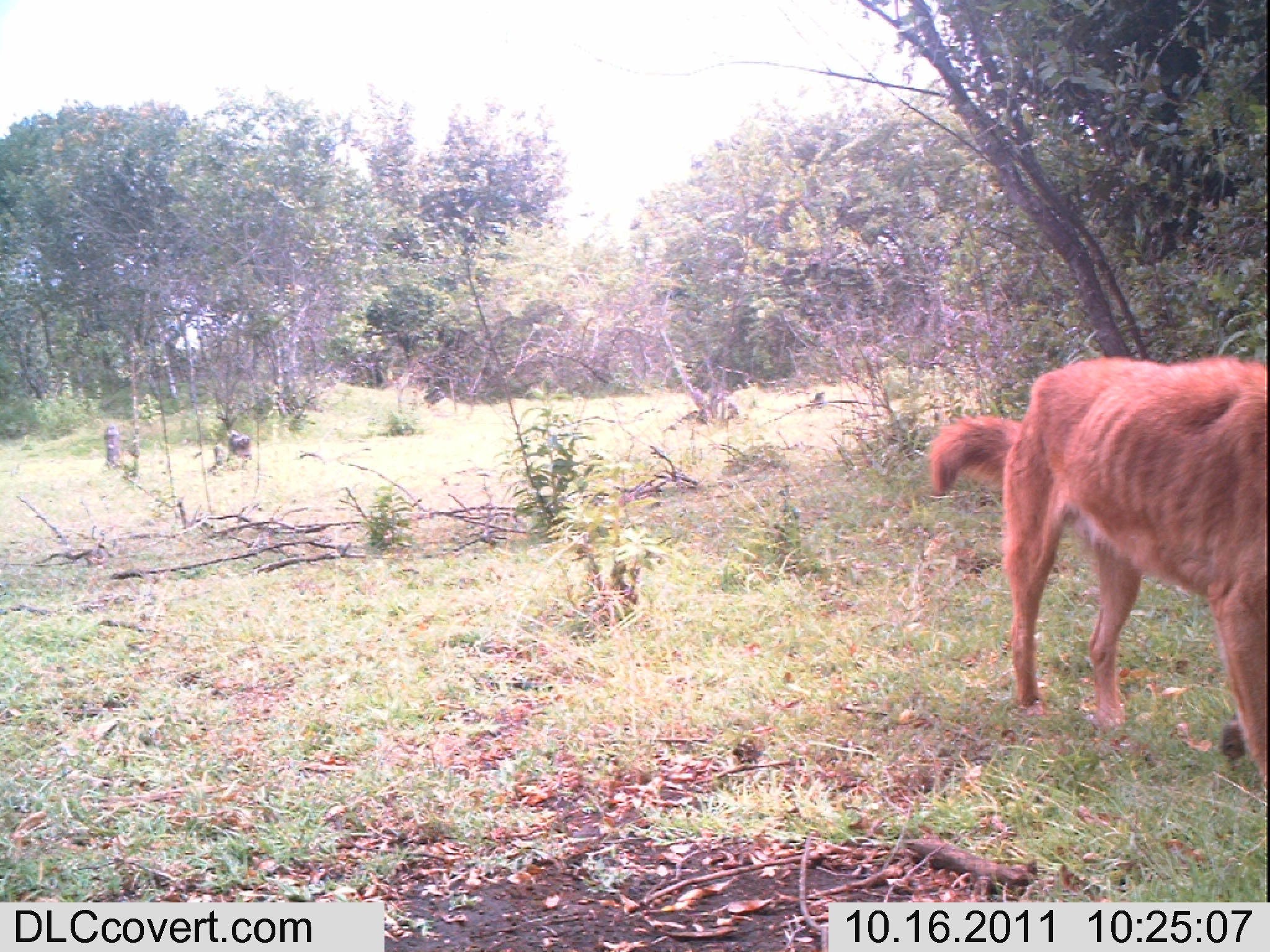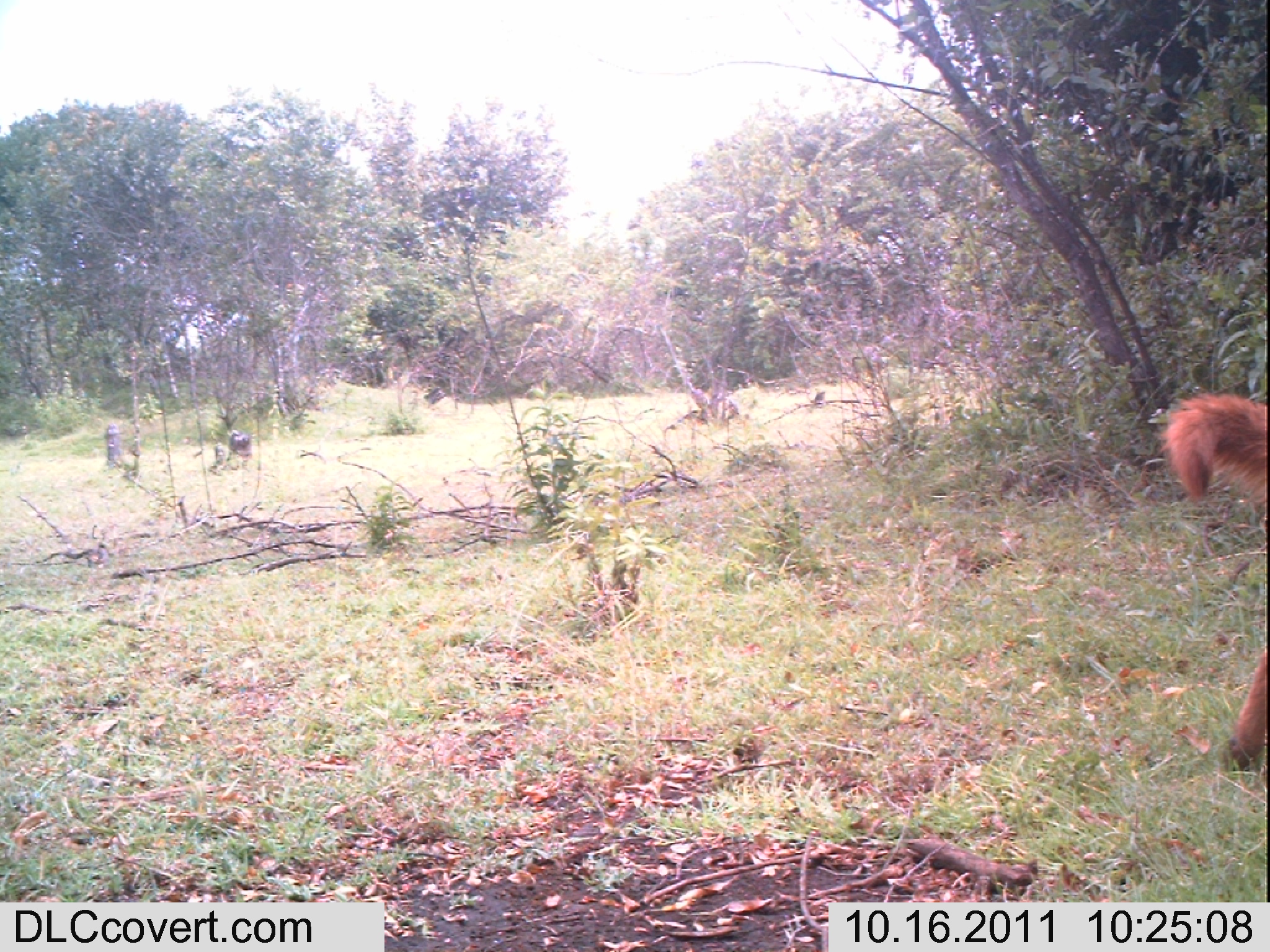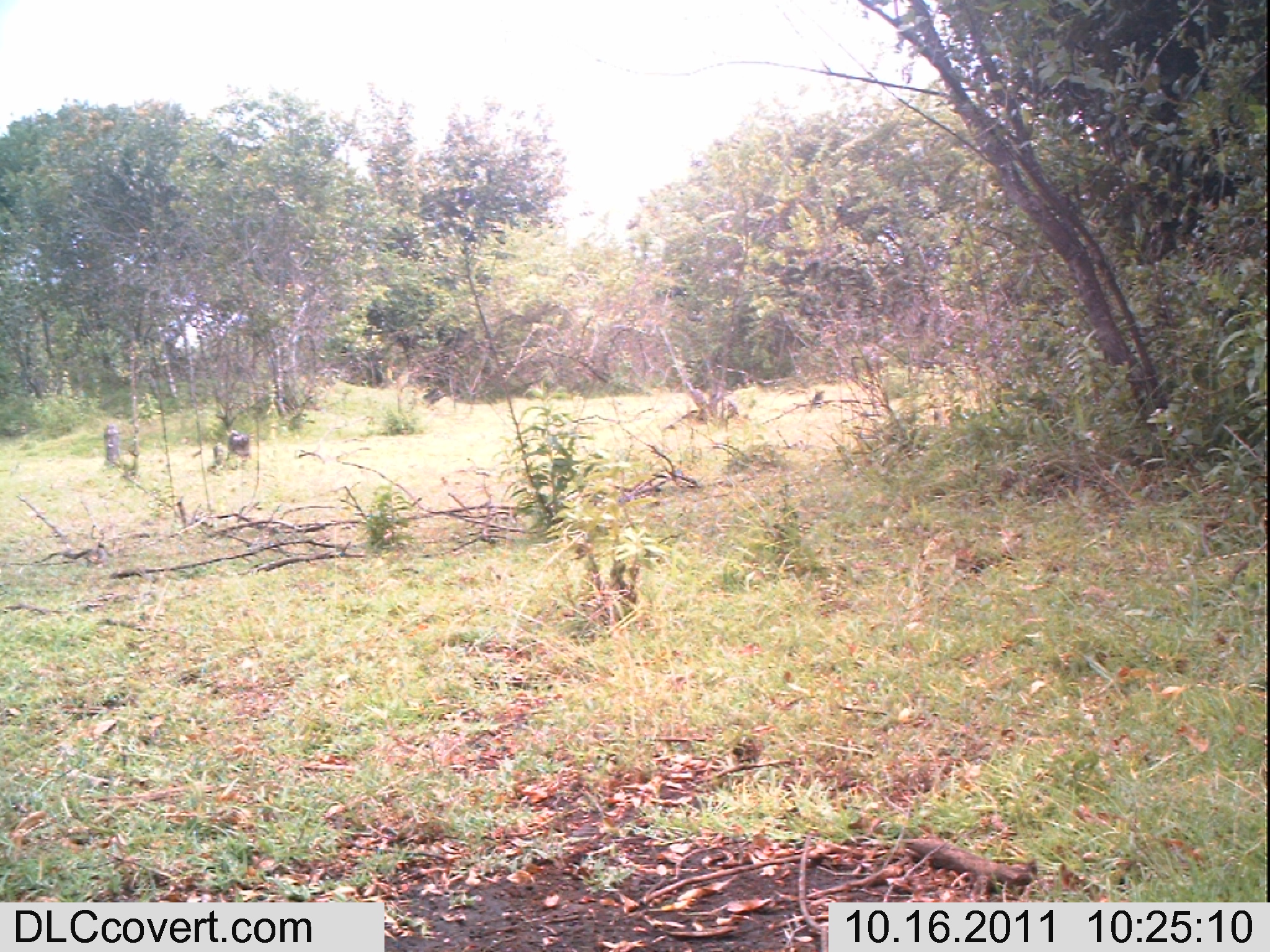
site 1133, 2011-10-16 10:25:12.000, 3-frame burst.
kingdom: Animalia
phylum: Chordata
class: Mammalia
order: Carnivora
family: Canidae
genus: Canis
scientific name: Canis familiaris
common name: domestic dog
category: canis lupus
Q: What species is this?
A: Canis lupus (domestic dog) (Canis familiaris).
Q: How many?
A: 1.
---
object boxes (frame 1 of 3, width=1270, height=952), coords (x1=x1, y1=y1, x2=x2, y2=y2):
canis lupus: (x1=929, y1=358, x2=1269, y2=780)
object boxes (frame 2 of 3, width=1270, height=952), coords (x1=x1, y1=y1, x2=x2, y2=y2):
canis lupus: (x1=1163, y1=395, x2=1269, y2=771)